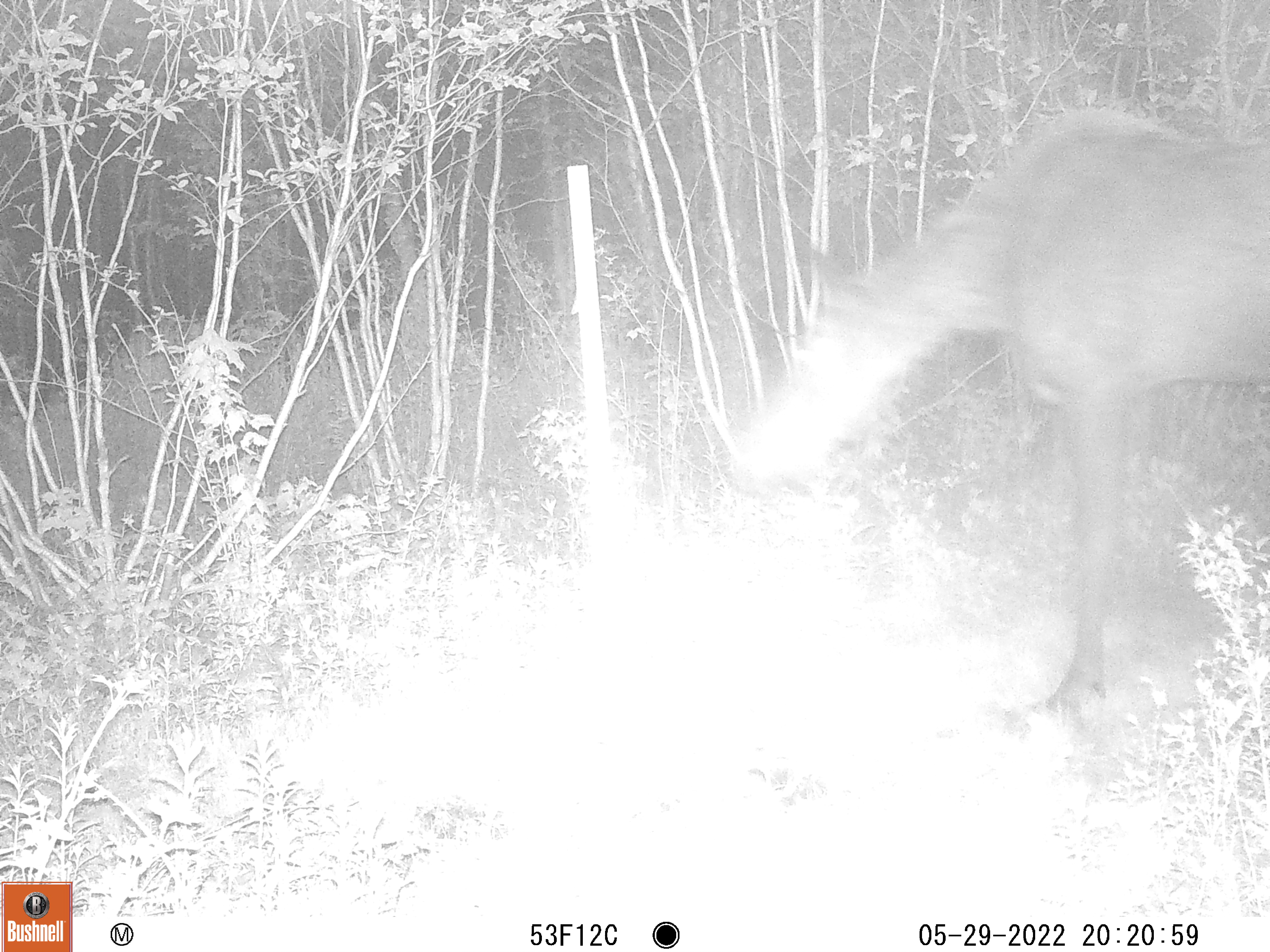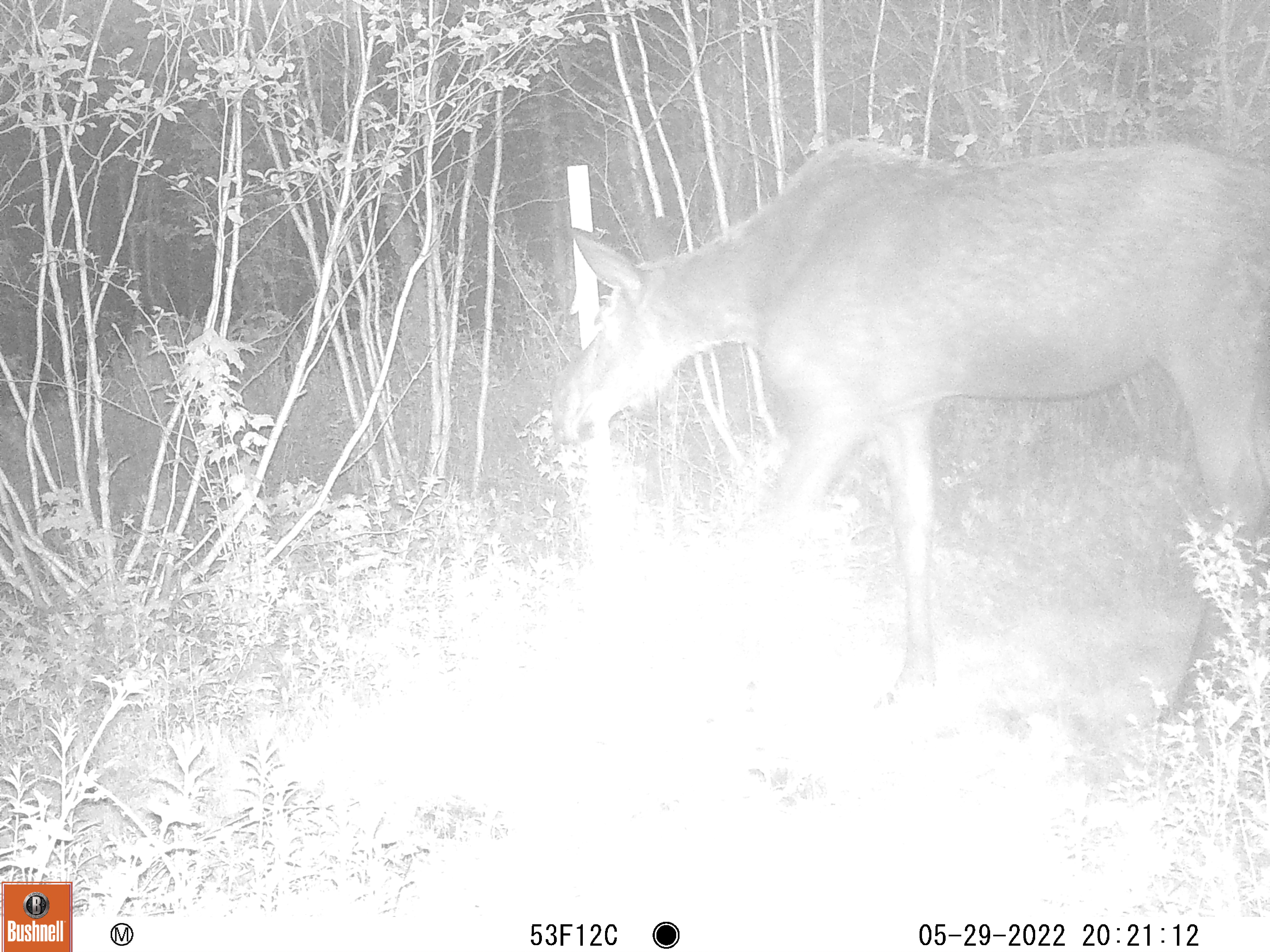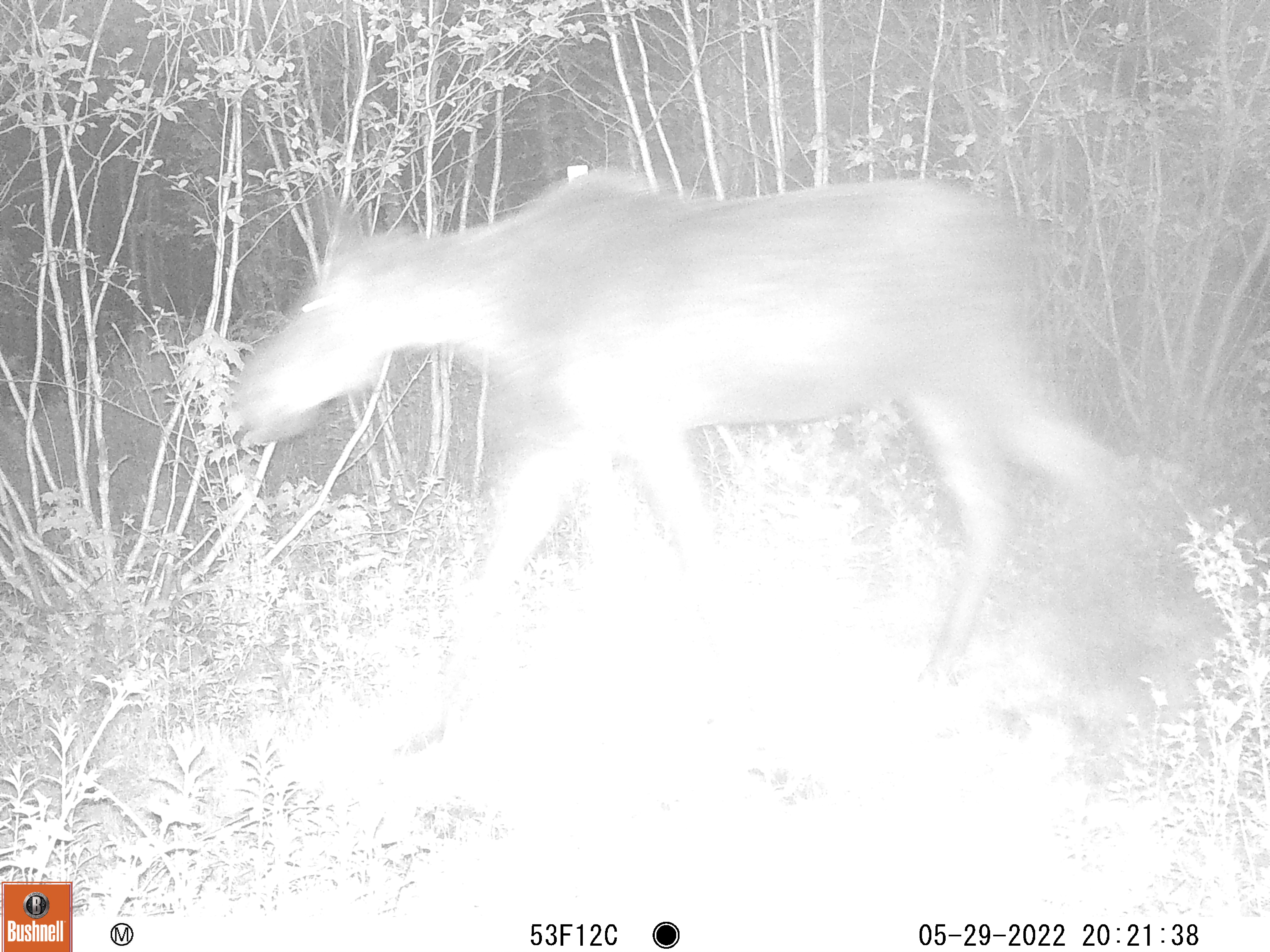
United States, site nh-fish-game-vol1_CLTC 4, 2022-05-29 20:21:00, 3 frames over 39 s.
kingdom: Animalia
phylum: Chordata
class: Mammalia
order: Artiodactyla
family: Cervidae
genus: Alces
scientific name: Alces alces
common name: moose